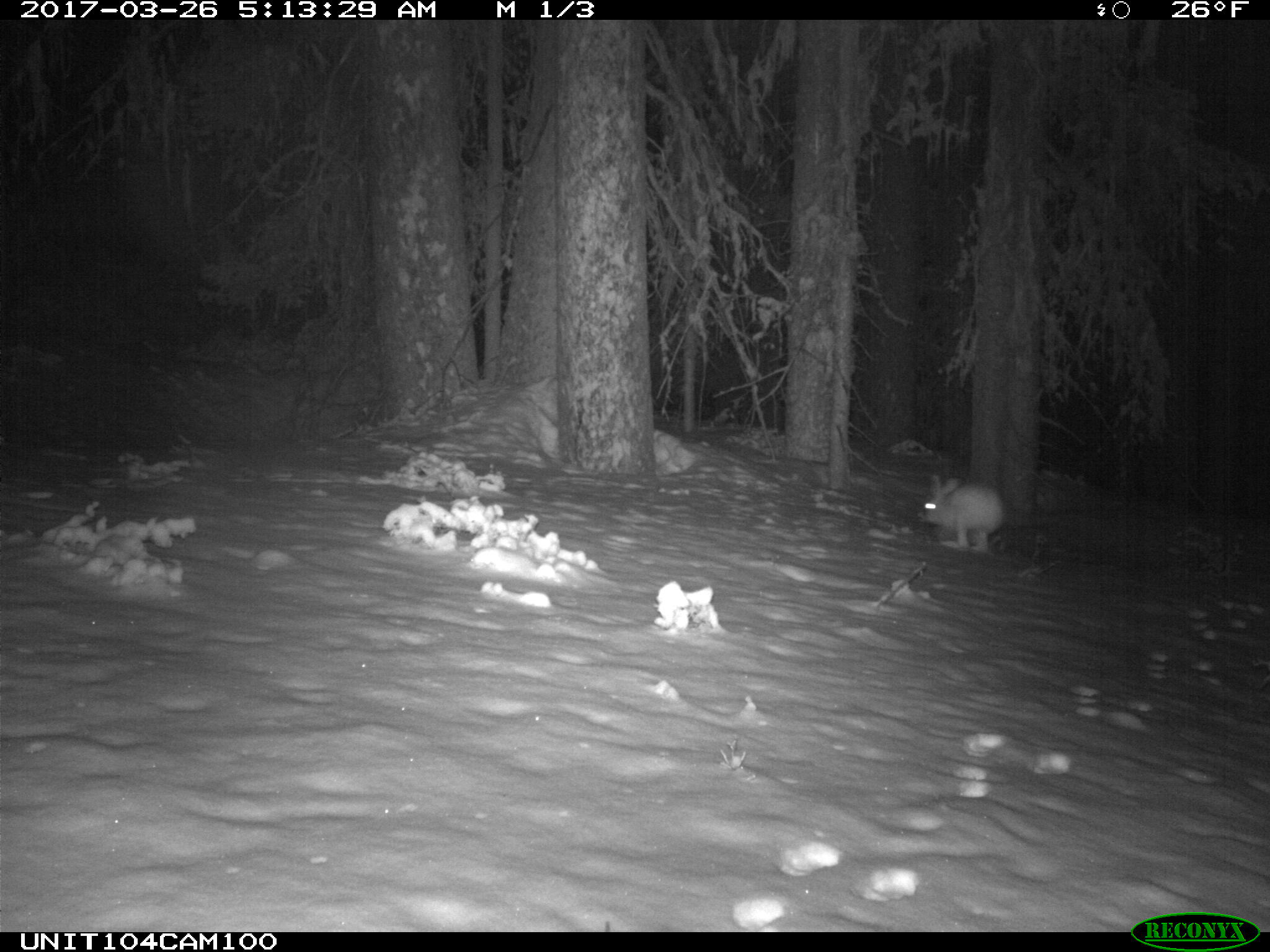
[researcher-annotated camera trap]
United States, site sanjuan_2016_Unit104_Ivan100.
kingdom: Animalia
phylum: Chordata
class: Mammalia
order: Lagomorpha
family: Leporidae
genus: Lepus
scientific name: Lepus americanus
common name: snowshoe hare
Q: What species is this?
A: Lepus americanus (snowshoe hare).